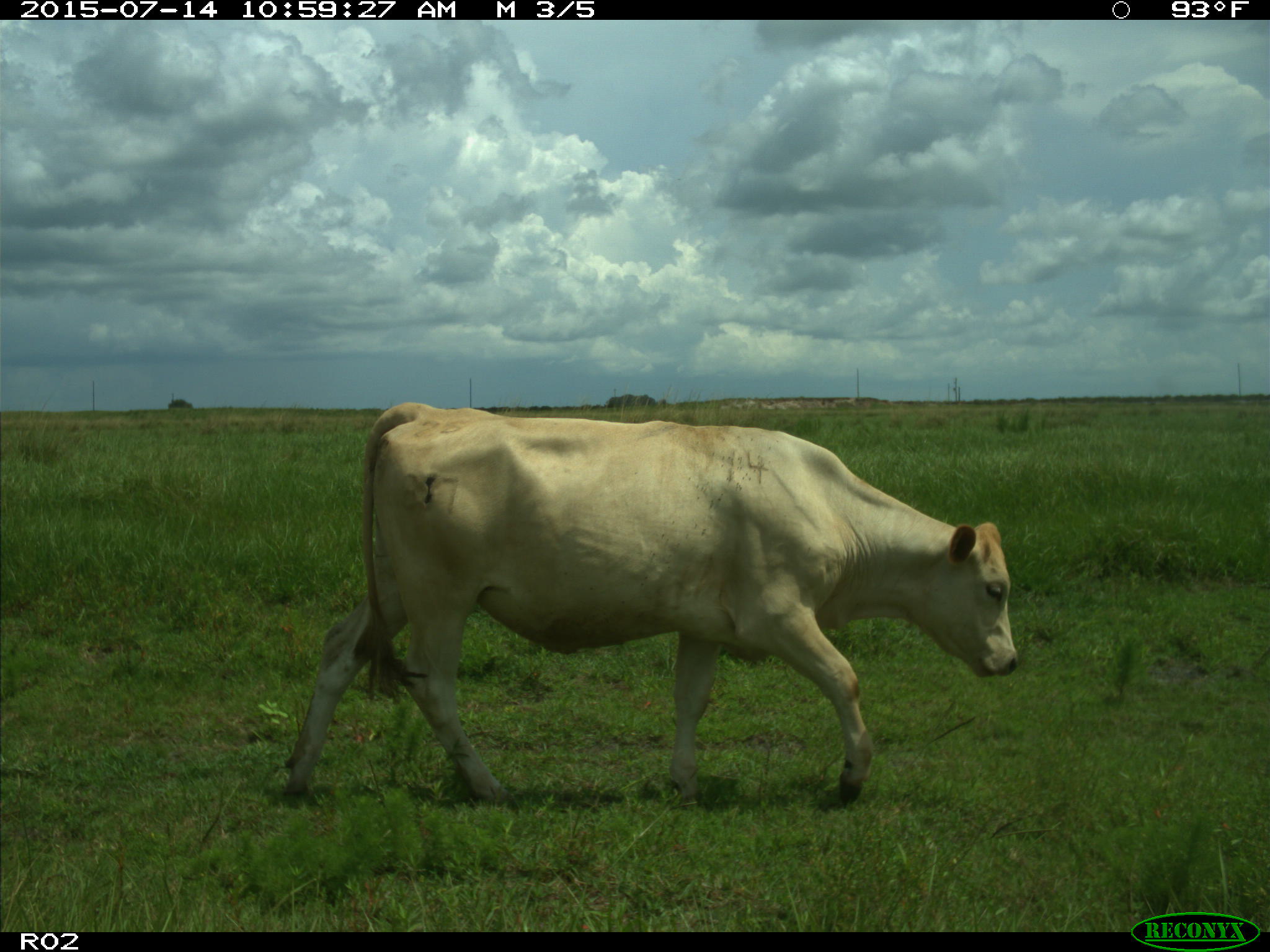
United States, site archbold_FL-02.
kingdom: Animalia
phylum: Chordata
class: Mammalia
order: Artiodactyla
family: Bovidae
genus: Bos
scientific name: Bos taurus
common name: domestic cow